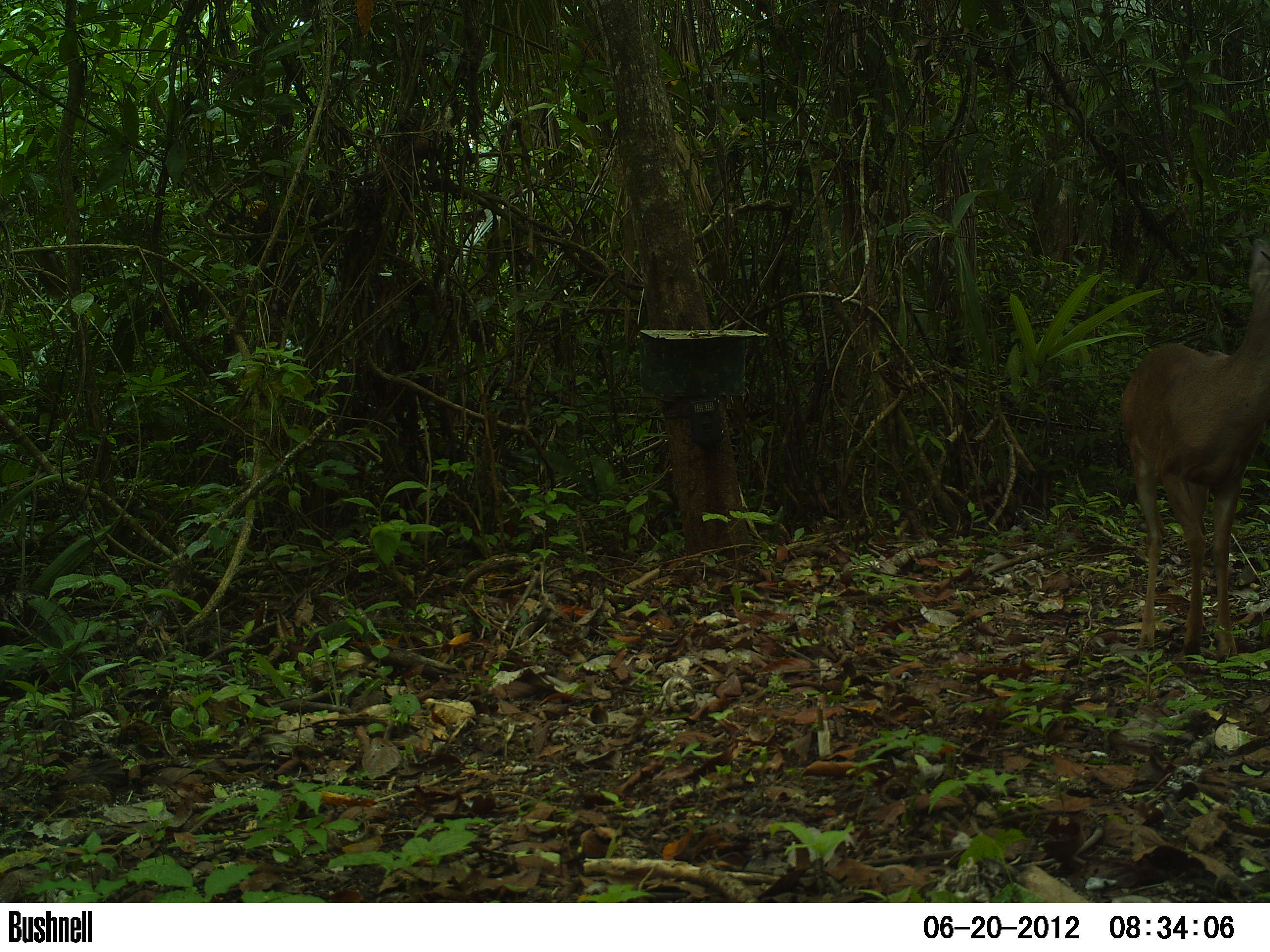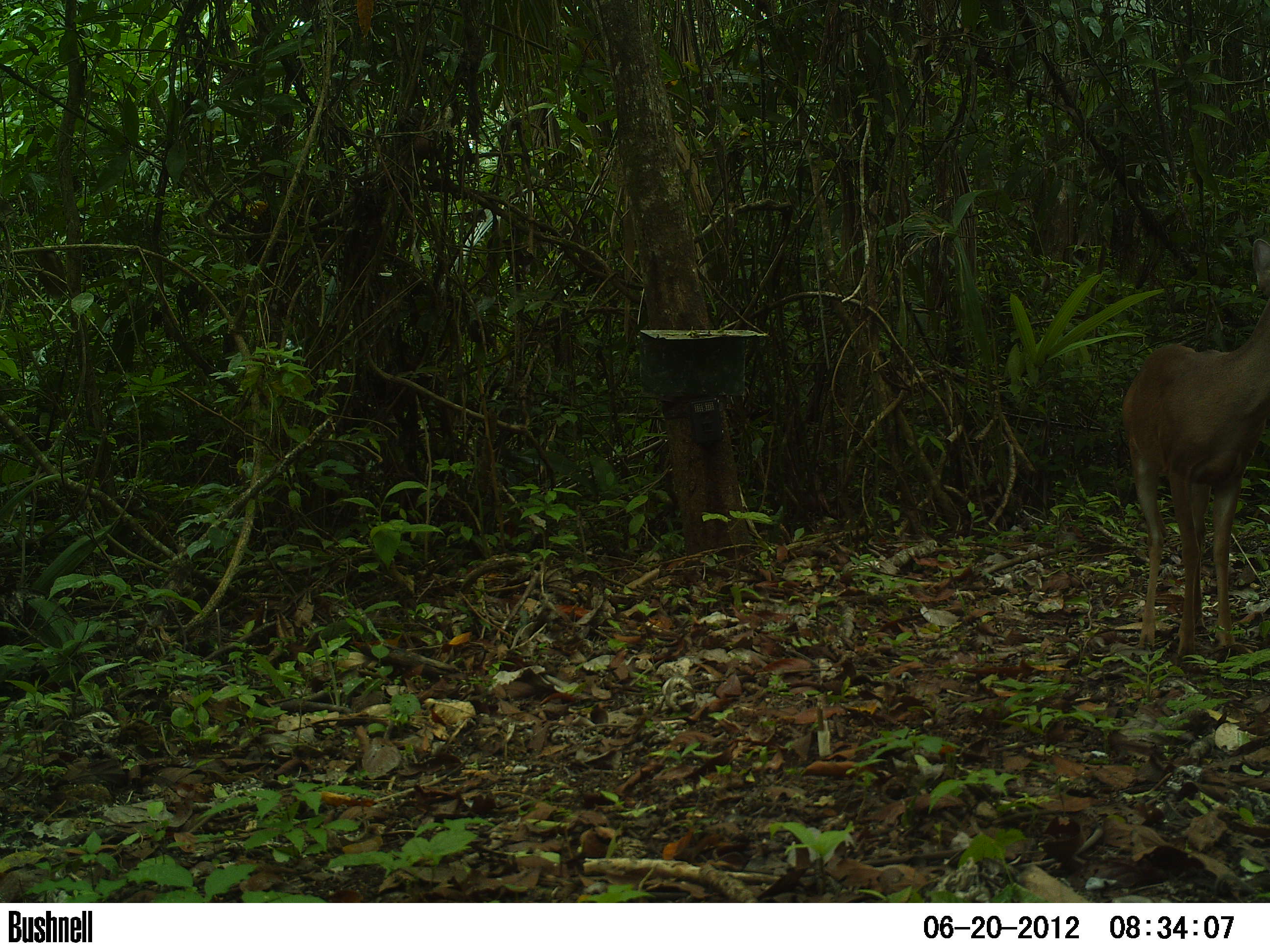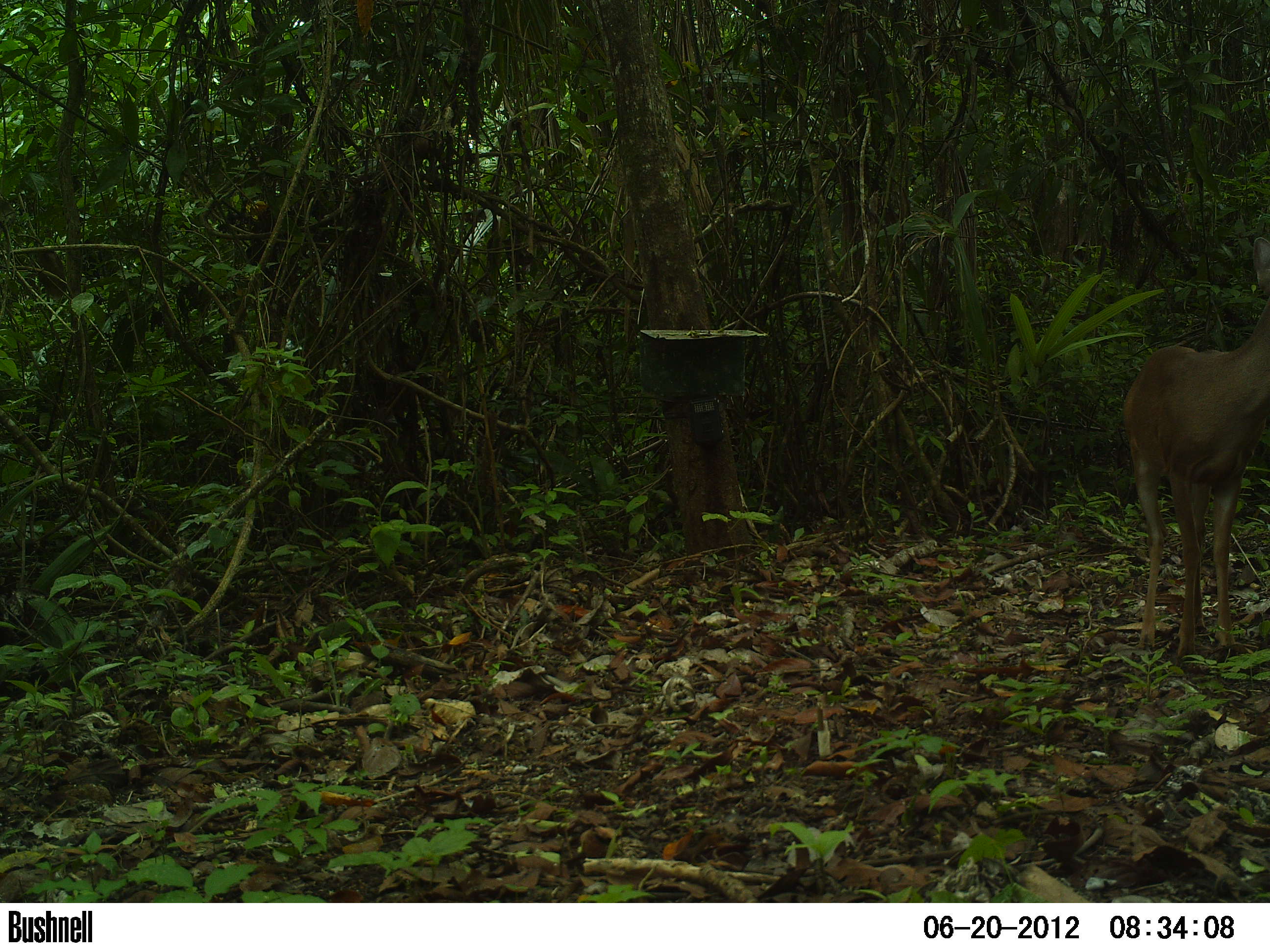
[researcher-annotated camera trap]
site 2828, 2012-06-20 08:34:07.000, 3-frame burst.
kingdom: Animalia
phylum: Chordata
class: Mammalia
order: Artiodactyla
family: Cervidae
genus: Odocoileus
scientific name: Odocoileus virginianus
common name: white-tailed deer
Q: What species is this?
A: Odocoileus virginianus (white-tailed deer).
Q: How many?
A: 1.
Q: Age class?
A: Adult.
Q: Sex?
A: Male.